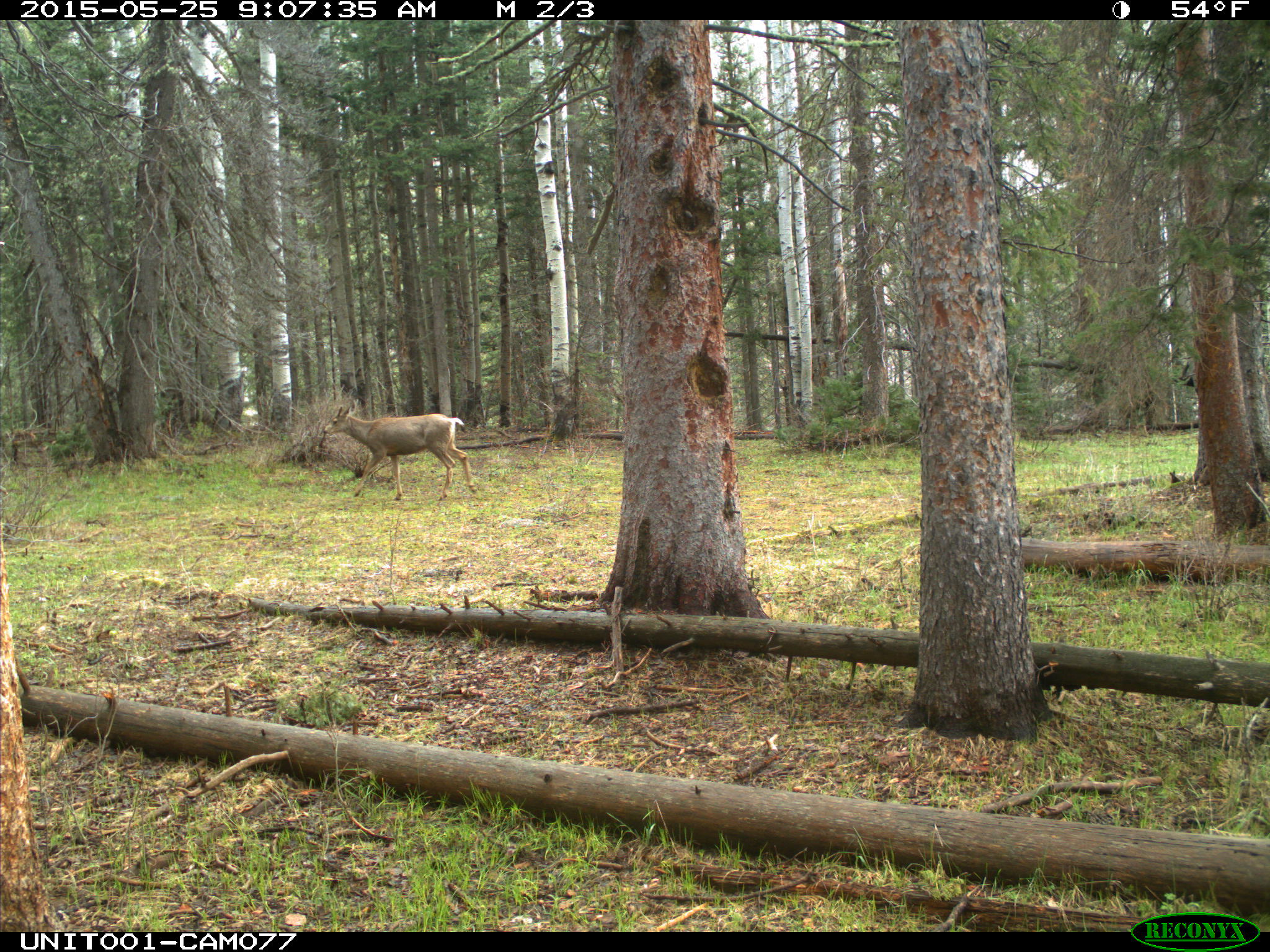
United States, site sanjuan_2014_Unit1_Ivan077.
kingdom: Animalia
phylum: Chordata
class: Mammalia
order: Artiodactyla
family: Cervidae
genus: Odocoileus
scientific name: Odocoileus hemionus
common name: mule deer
Odocoileus hemionus (mule deer).